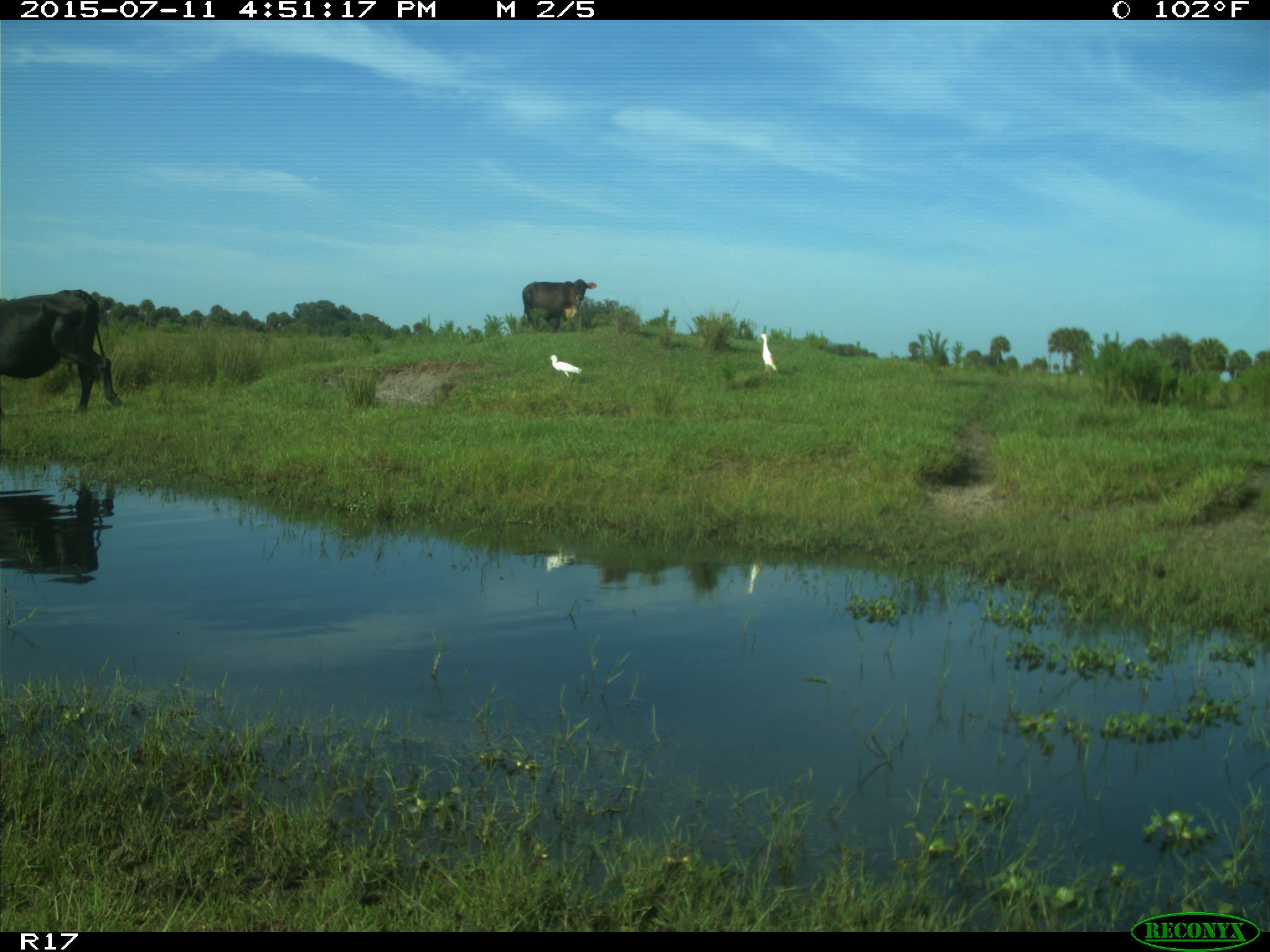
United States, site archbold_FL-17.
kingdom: Animalia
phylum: Chordata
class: Mammalia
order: Artiodactyla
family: Bovidae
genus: Bos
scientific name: Bos taurus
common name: domestic cow